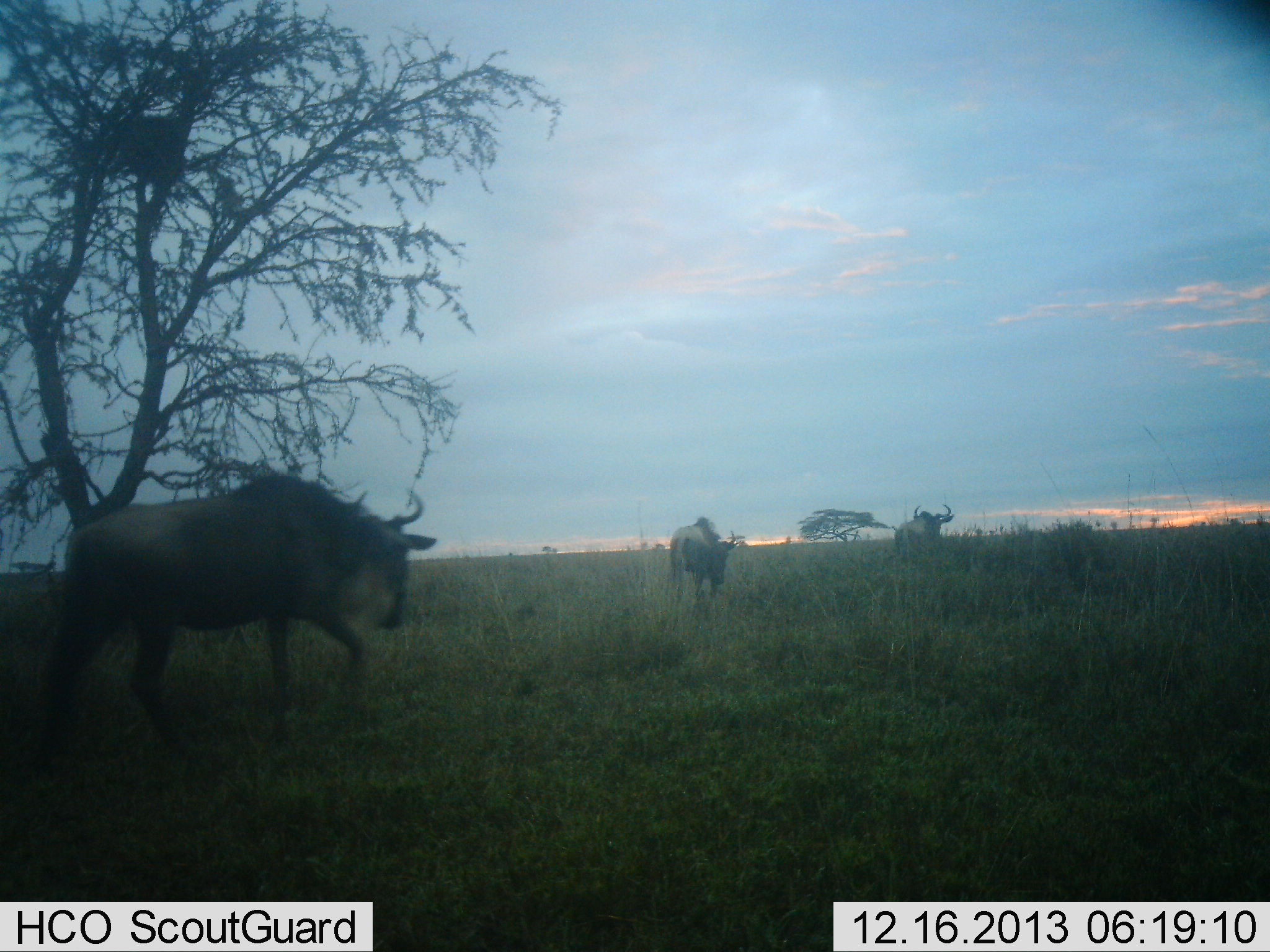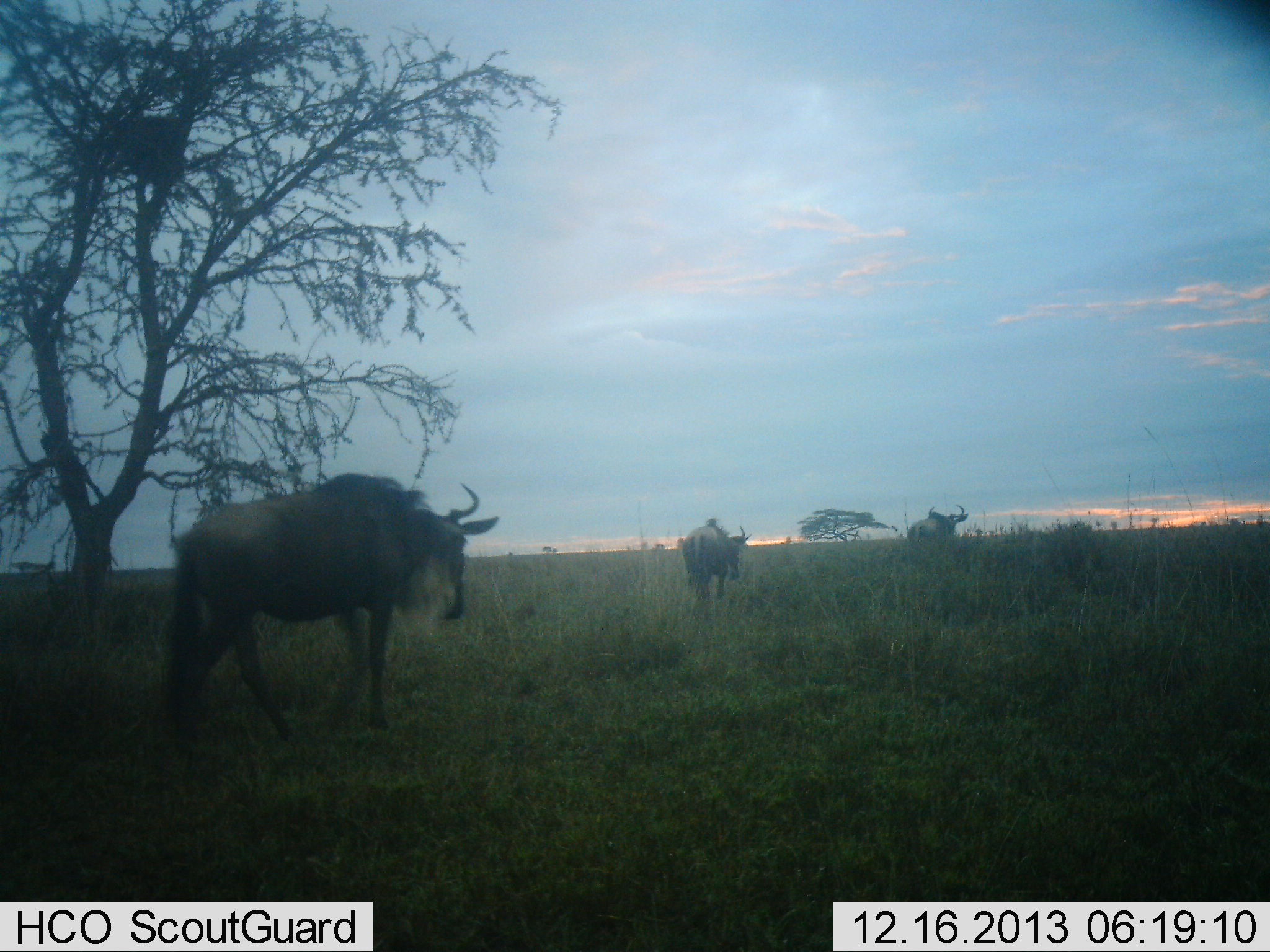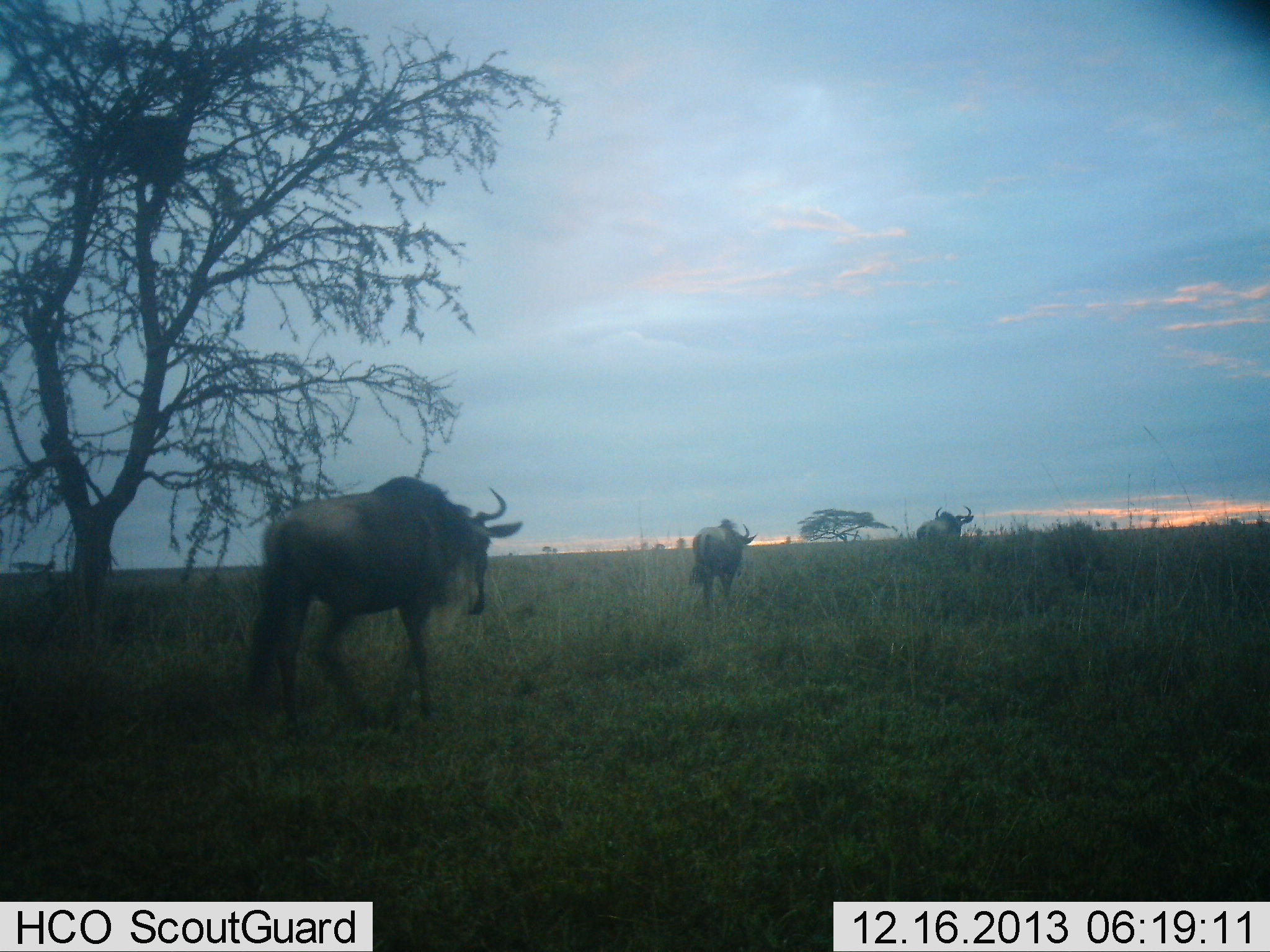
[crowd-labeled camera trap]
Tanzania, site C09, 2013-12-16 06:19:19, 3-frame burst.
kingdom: Animalia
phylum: Chordata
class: Mammalia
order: Artiodactyla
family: Bovidae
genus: Connochaetes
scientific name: Connochaetes taurinus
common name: blue wildebeest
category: wildebeest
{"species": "wildebeest (blue wildebeest) (Connochaetes taurinus)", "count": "3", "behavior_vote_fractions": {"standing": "10%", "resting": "0%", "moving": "90%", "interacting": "0%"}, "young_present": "0%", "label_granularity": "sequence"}